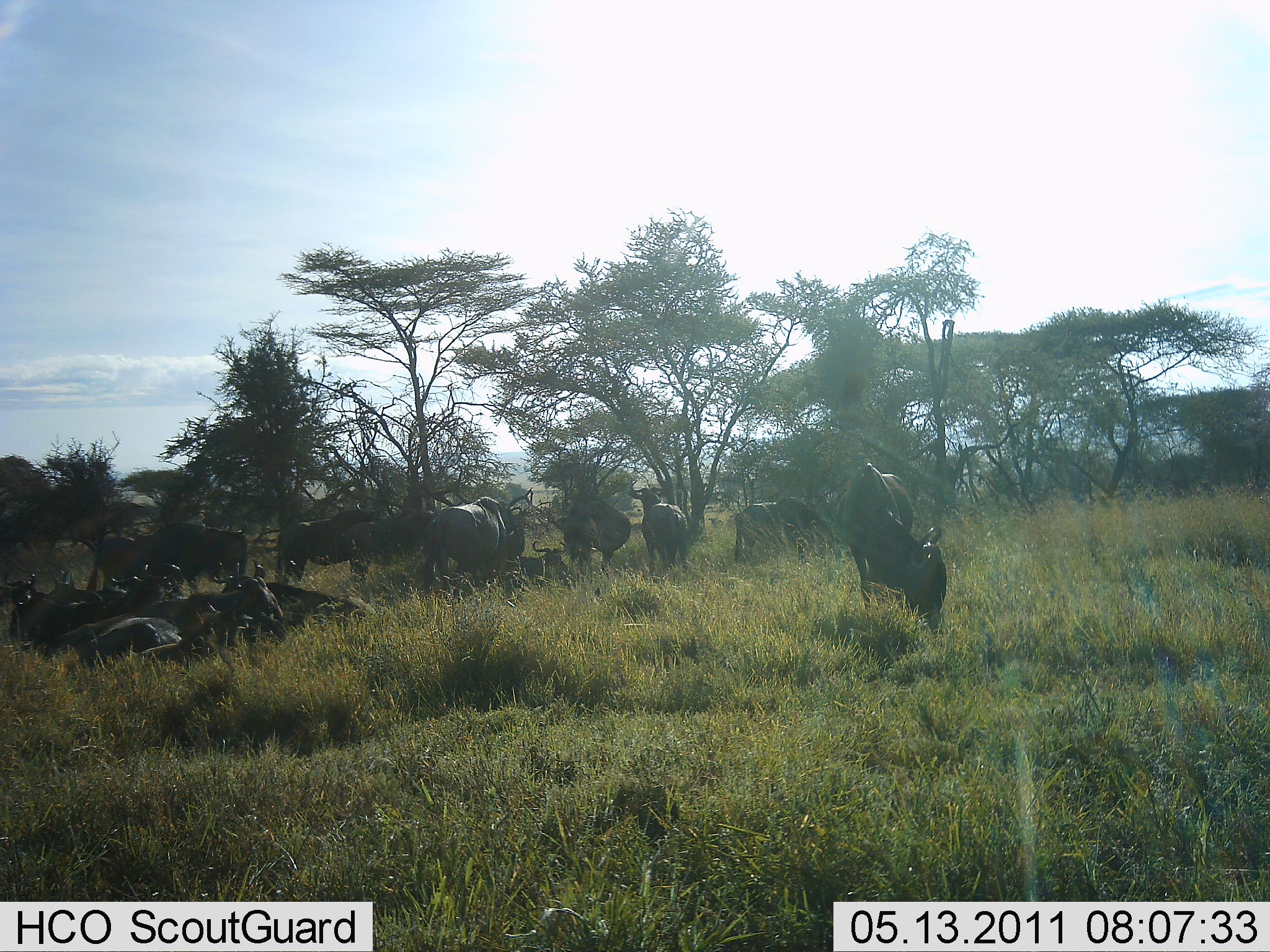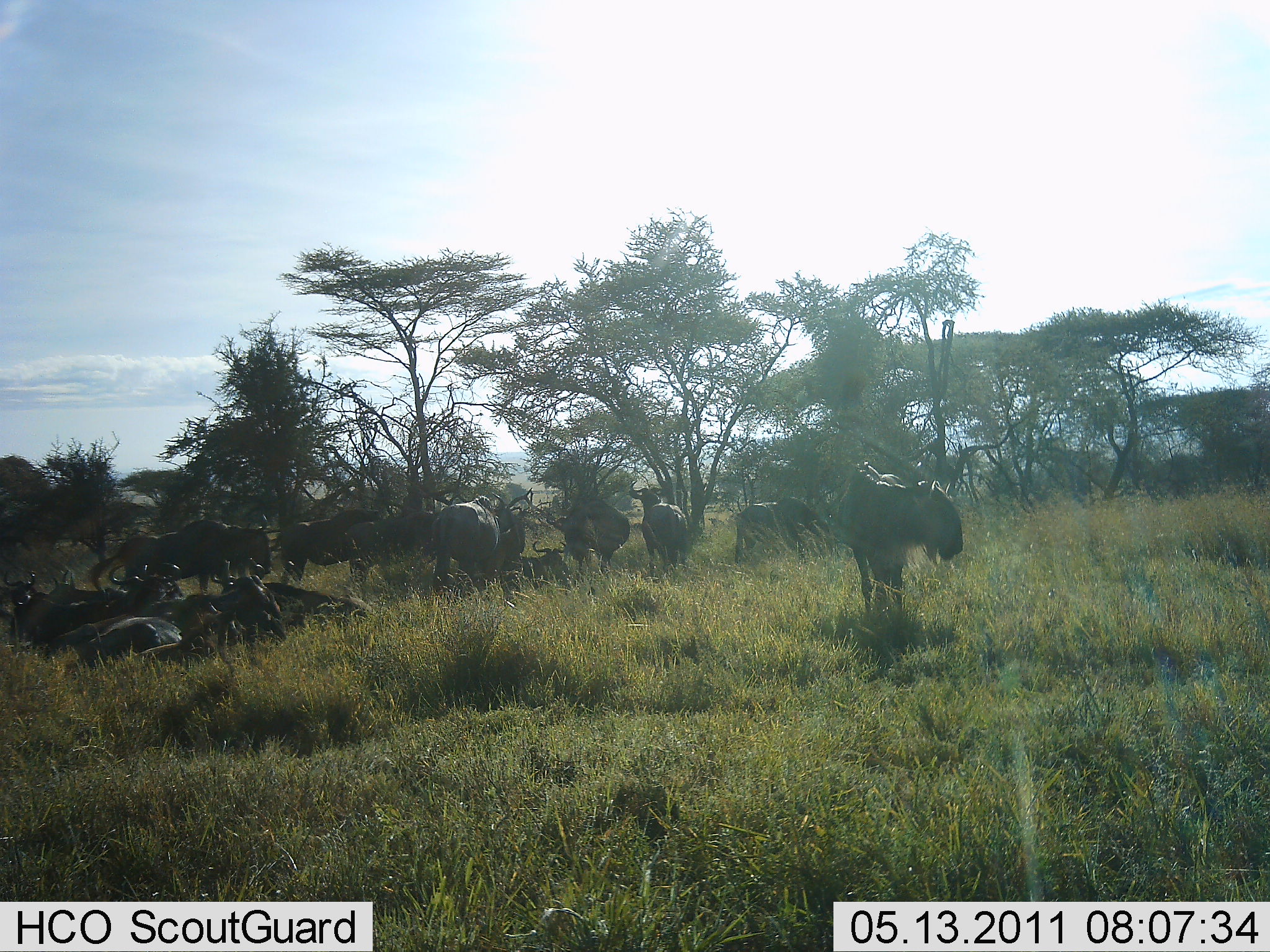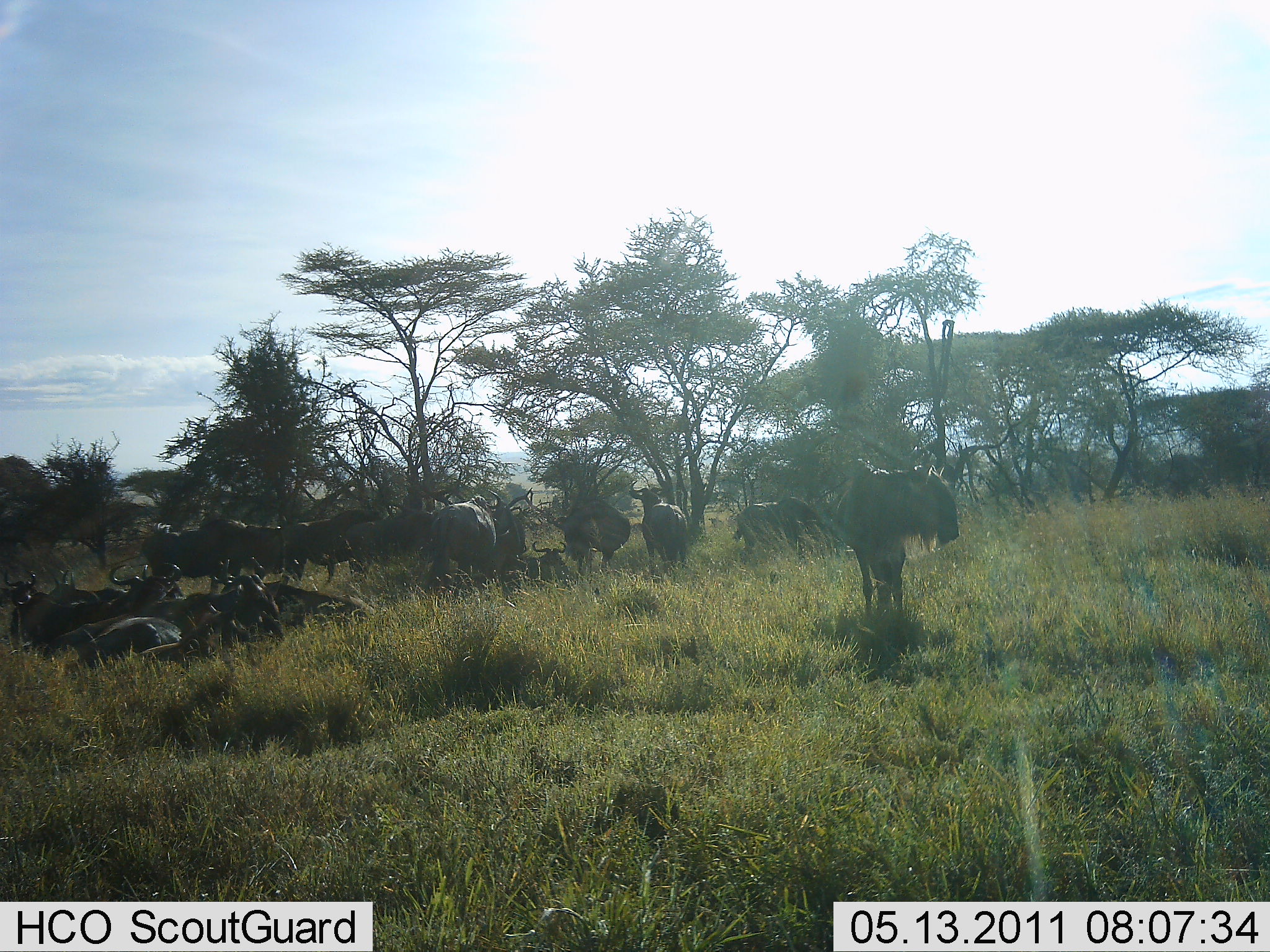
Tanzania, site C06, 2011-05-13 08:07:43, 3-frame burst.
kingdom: Animalia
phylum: Chordata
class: Mammalia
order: Artiodactyla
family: Bovidae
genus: Connochaetes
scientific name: Connochaetes taurinus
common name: blue wildebeest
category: wildebeest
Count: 11-50.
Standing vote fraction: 73%.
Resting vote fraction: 91%.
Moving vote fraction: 27%.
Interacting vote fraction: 0%.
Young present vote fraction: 0%.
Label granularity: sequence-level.